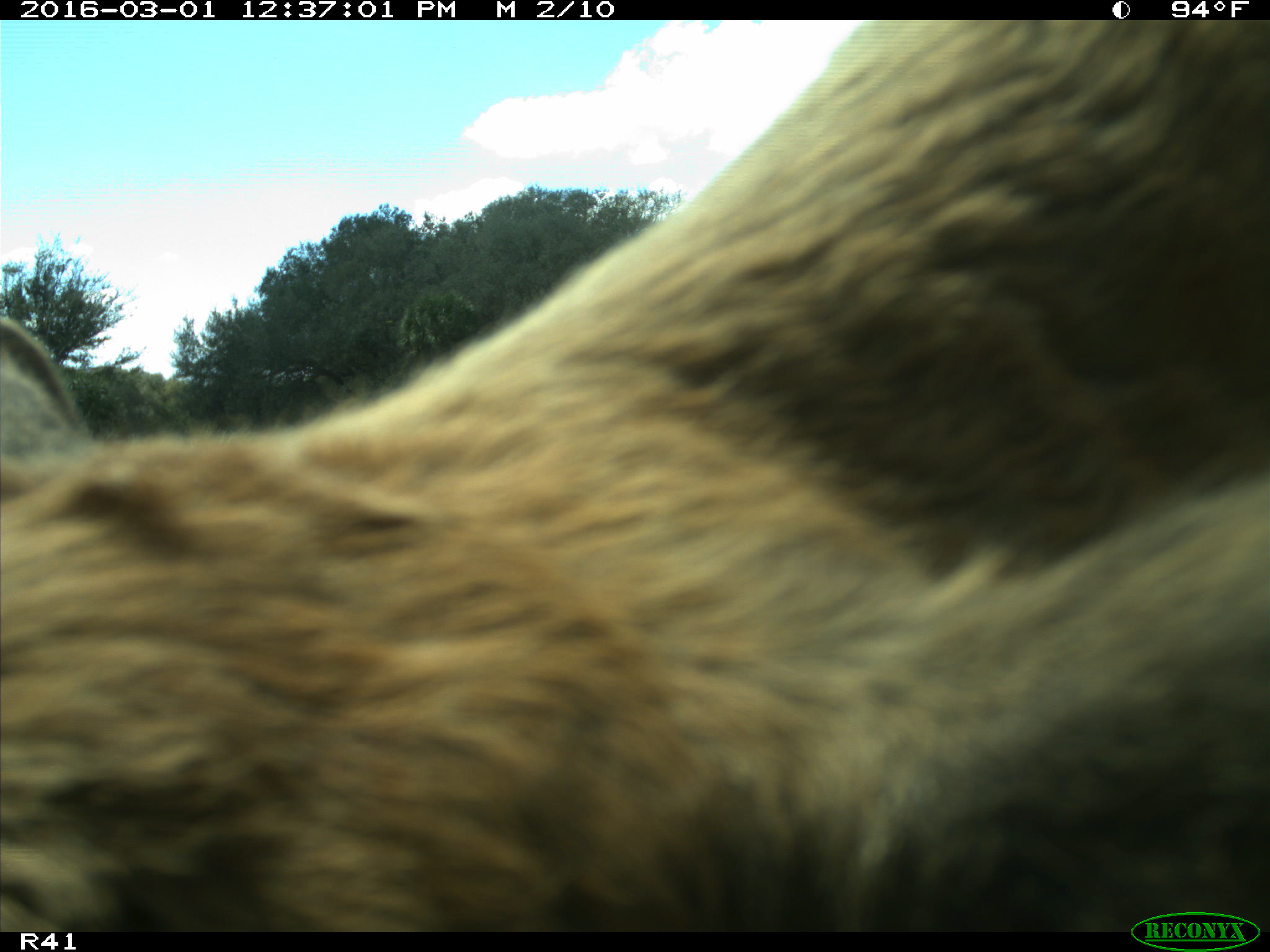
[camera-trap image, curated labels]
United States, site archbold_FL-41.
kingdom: Animalia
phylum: Chordata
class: Mammalia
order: Artiodactyla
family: Bovidae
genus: Bos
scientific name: Bos taurus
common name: domestic cow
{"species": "Bos taurus (domestic cow)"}